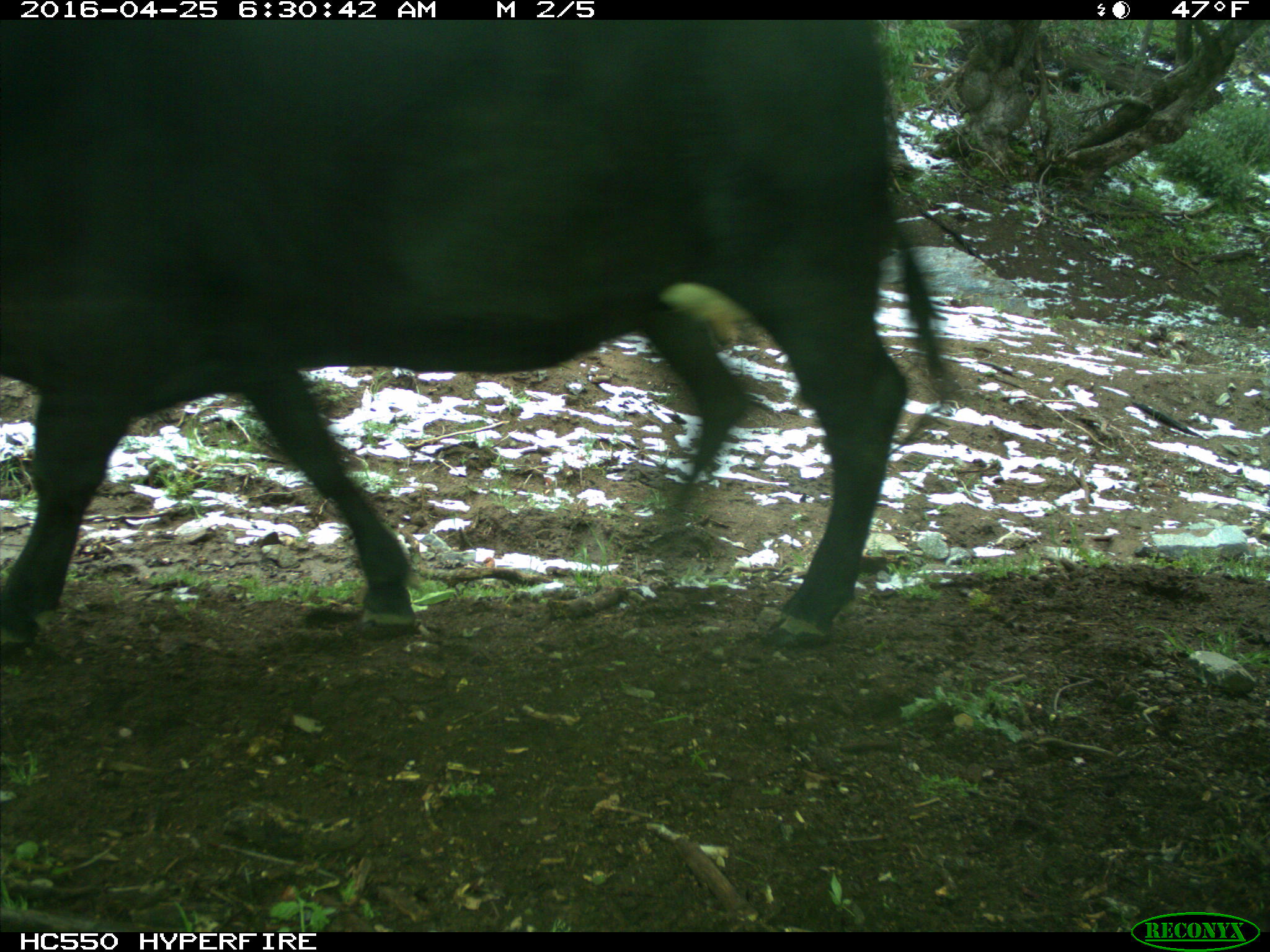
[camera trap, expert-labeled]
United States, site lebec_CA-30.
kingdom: Animalia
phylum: Chordata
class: Mammalia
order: Artiodactyla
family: Bovidae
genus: Bos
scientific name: Bos taurus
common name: domestic cow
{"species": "Bos taurus (domestic cow)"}